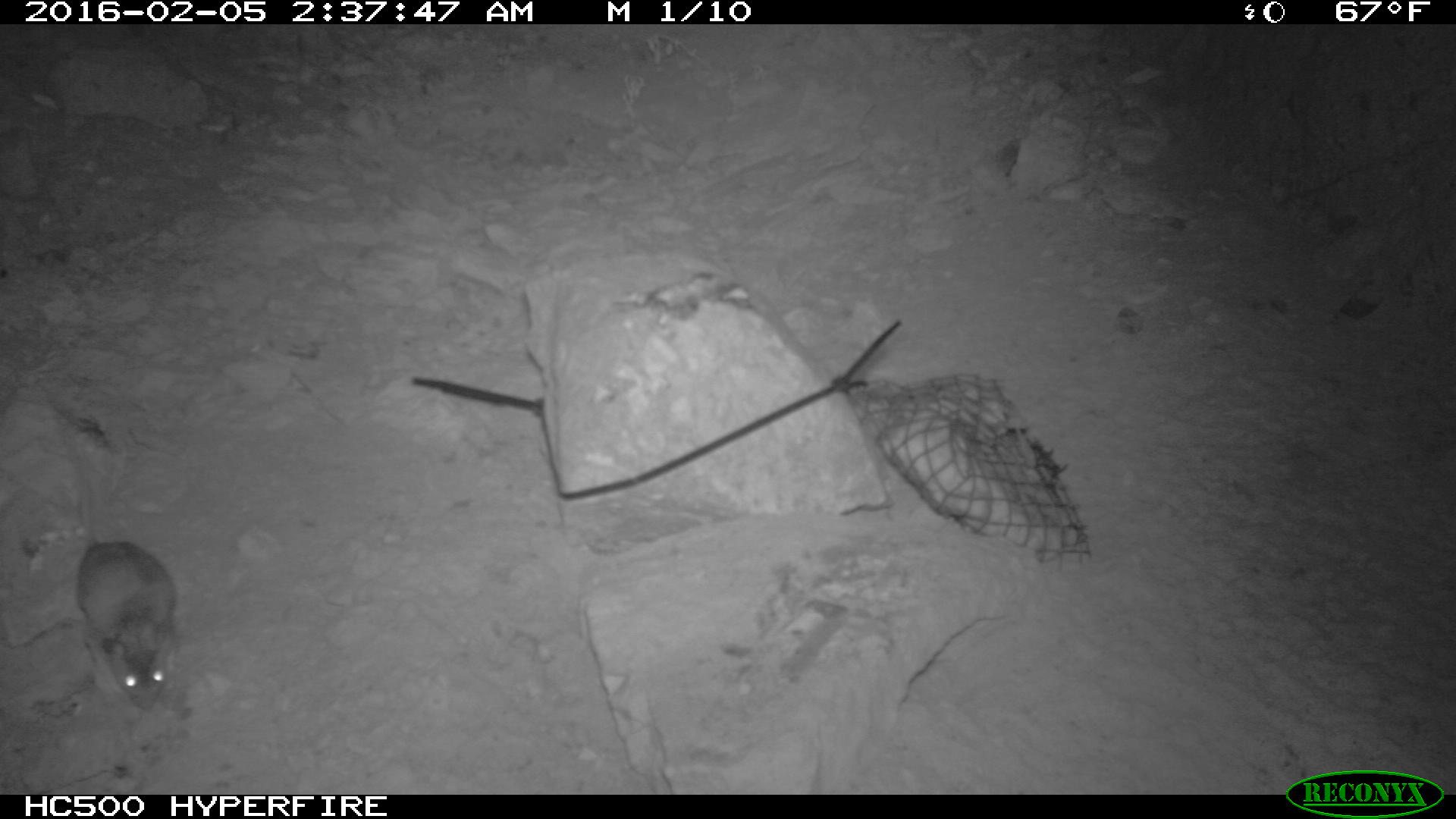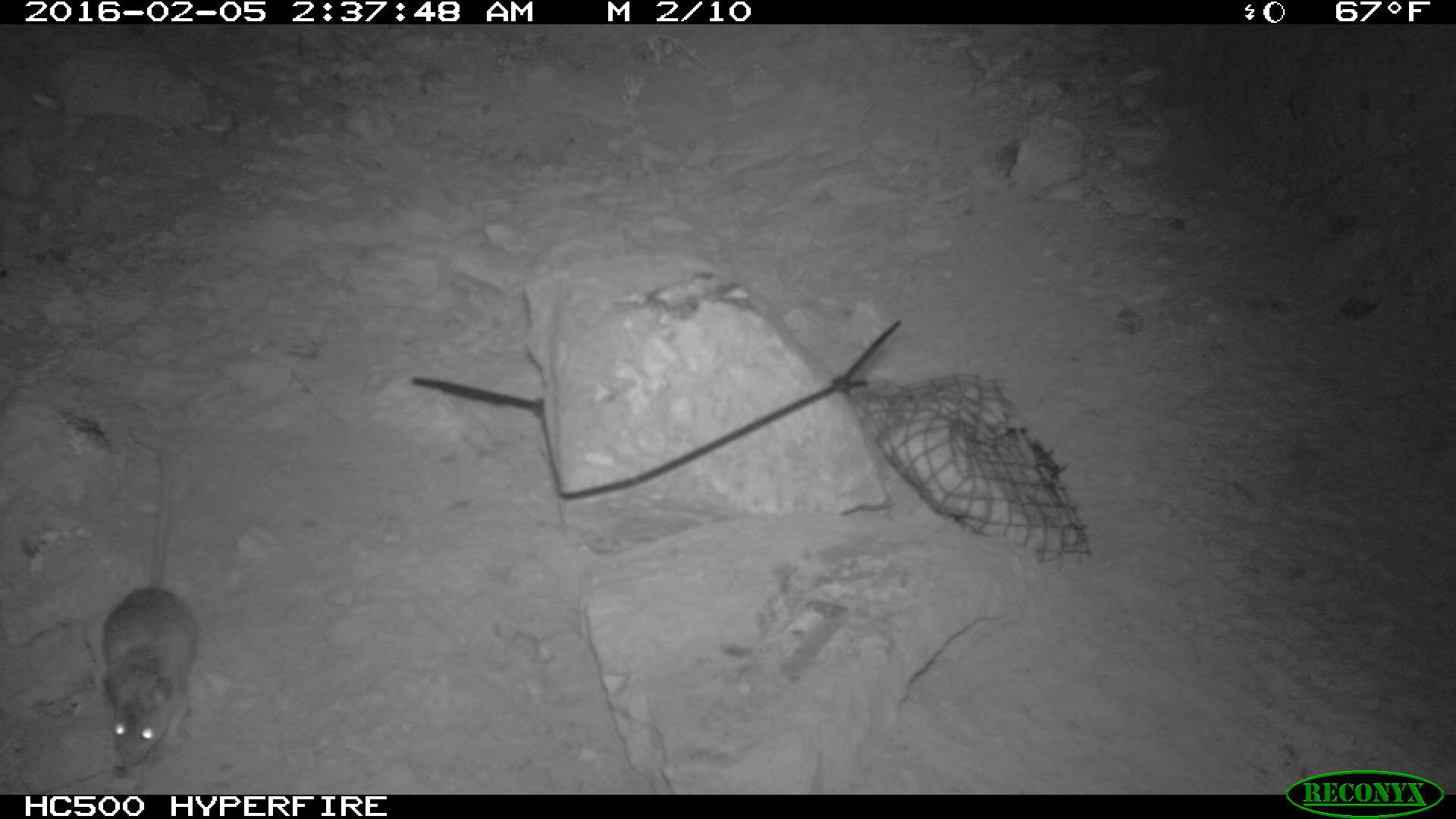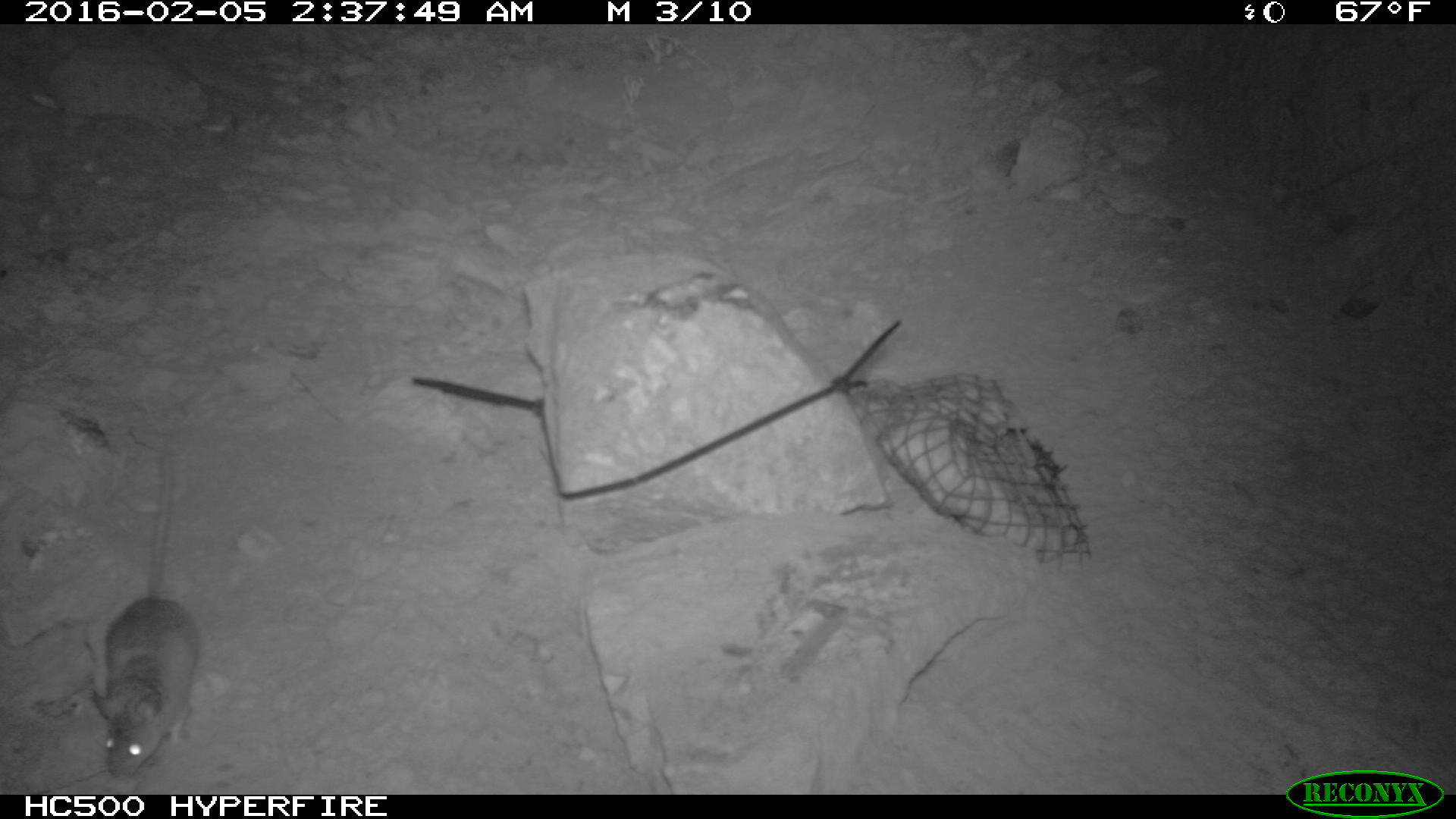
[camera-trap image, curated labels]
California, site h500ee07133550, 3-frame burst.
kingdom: Animalia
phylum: Chordata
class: Mammalia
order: Rodentia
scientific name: Rodentia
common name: rodent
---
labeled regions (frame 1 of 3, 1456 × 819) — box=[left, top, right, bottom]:
rodent: box=[58, 420, 177, 723]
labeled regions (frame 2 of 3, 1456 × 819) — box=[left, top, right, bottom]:
rodent: box=[97, 450, 200, 767]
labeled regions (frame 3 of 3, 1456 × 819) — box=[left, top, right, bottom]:
rodent: box=[89, 444, 198, 780]